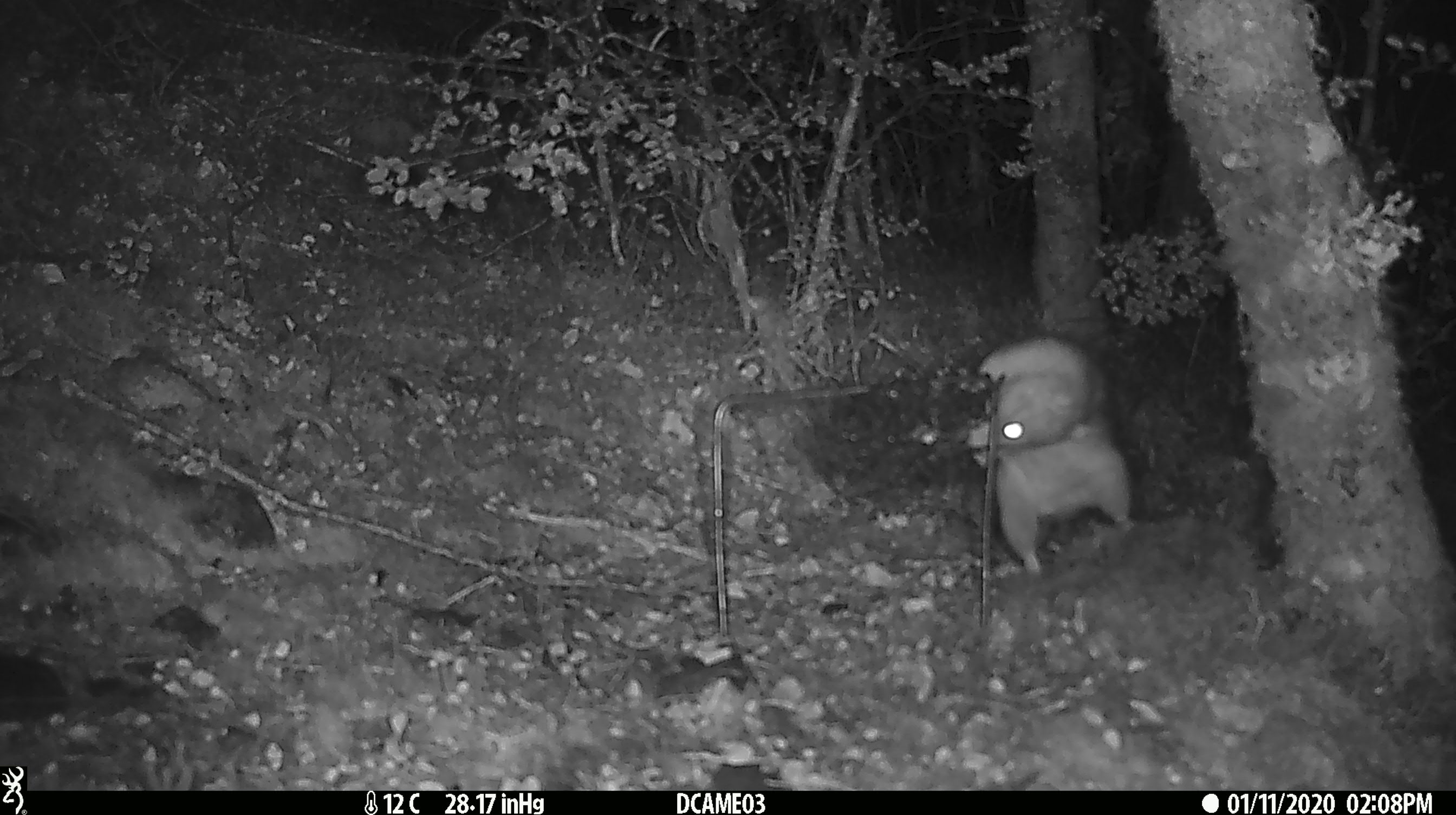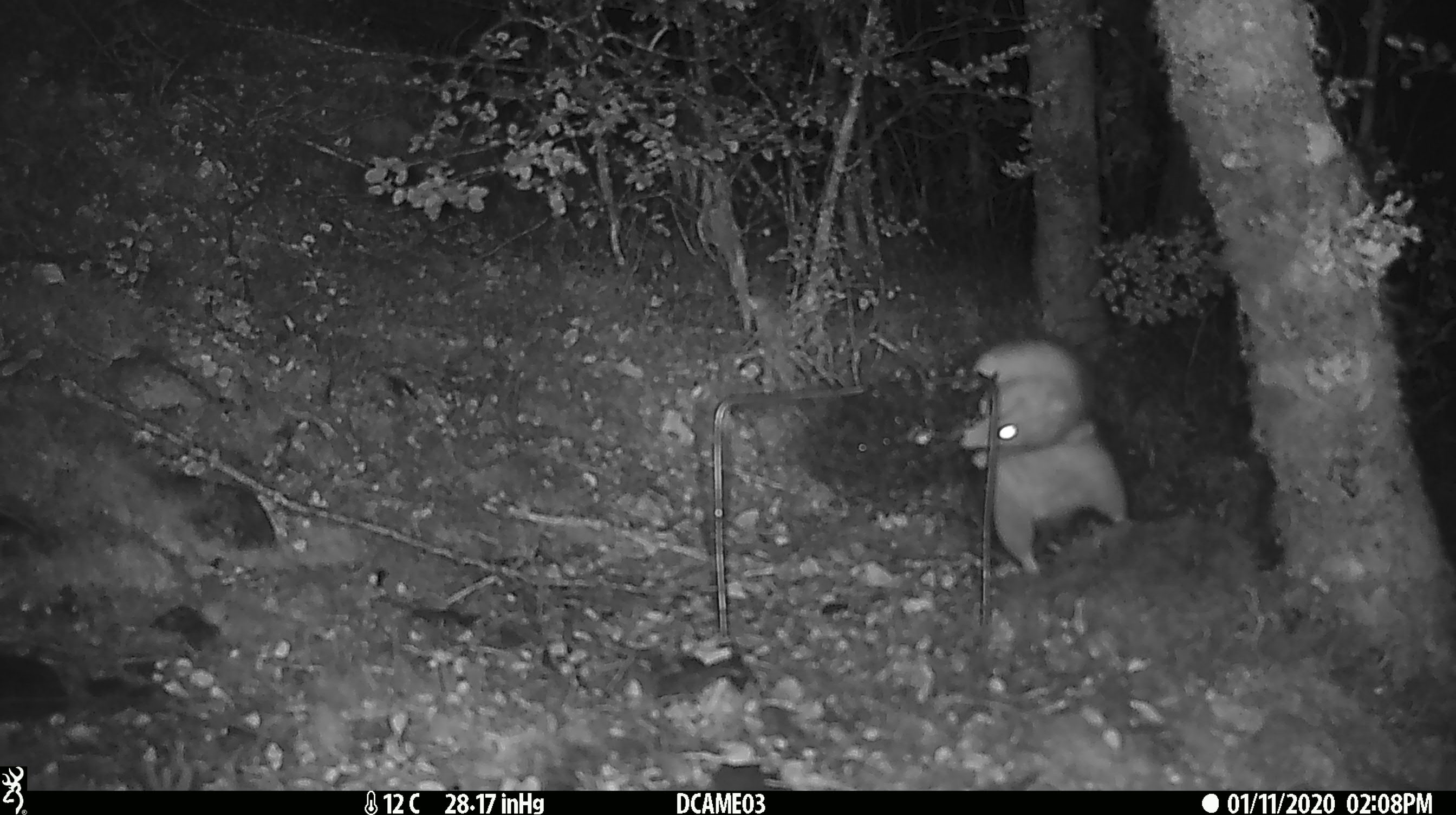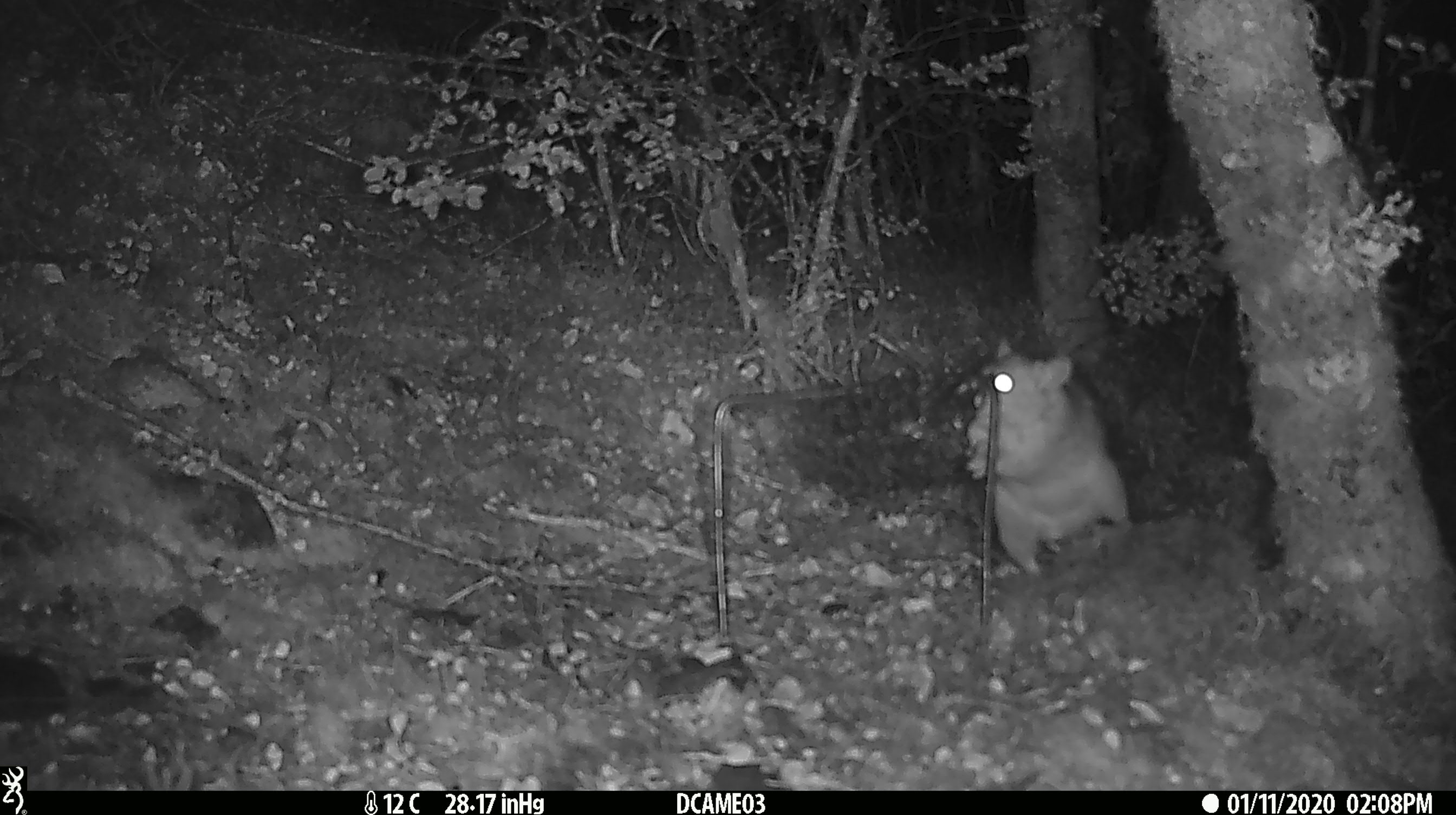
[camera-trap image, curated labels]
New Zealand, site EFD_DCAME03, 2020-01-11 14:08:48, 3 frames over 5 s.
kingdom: Animalia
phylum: Chordata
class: Mammalia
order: Rodentia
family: Muridae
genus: Rattus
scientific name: Rattus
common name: rat